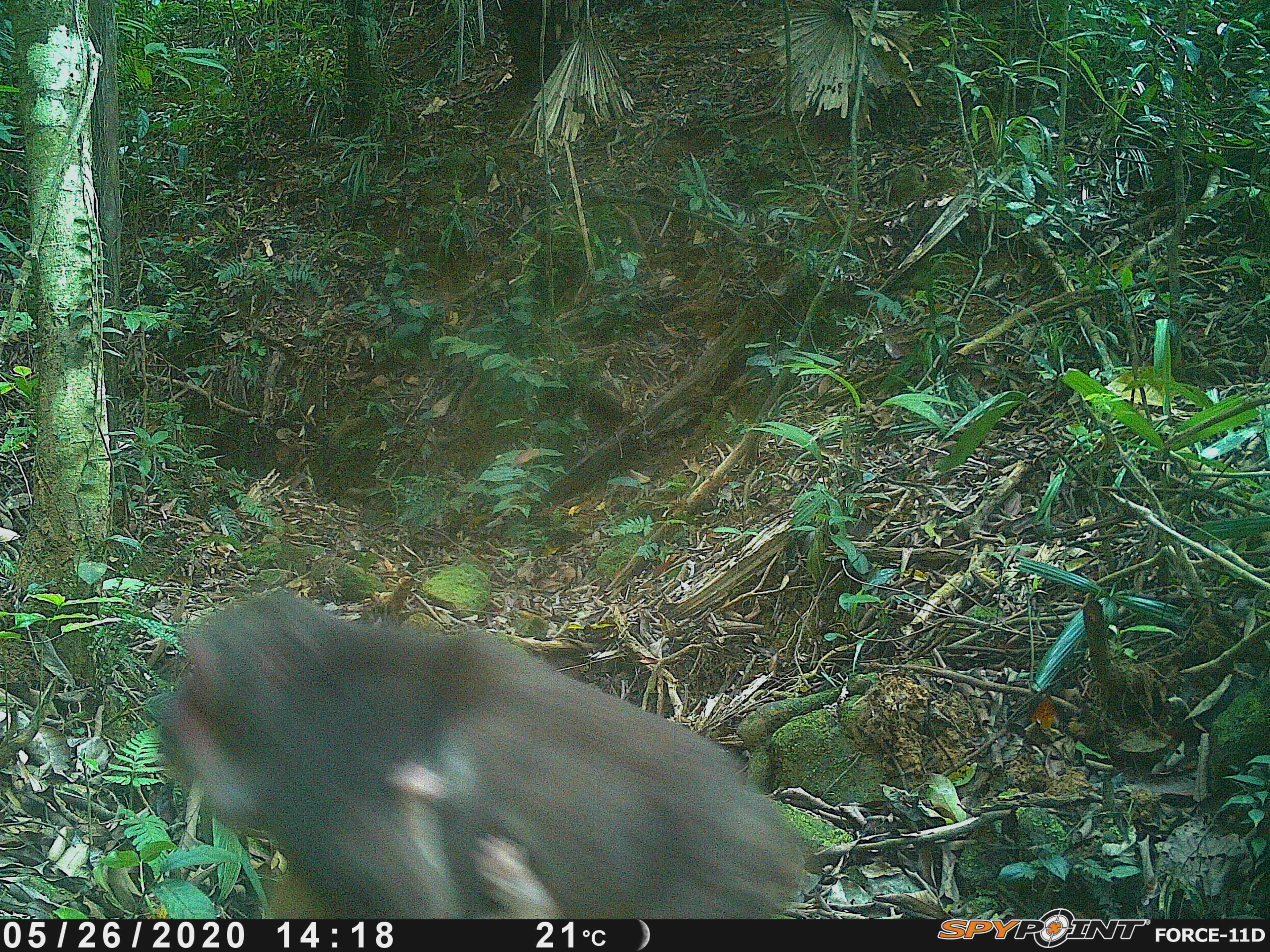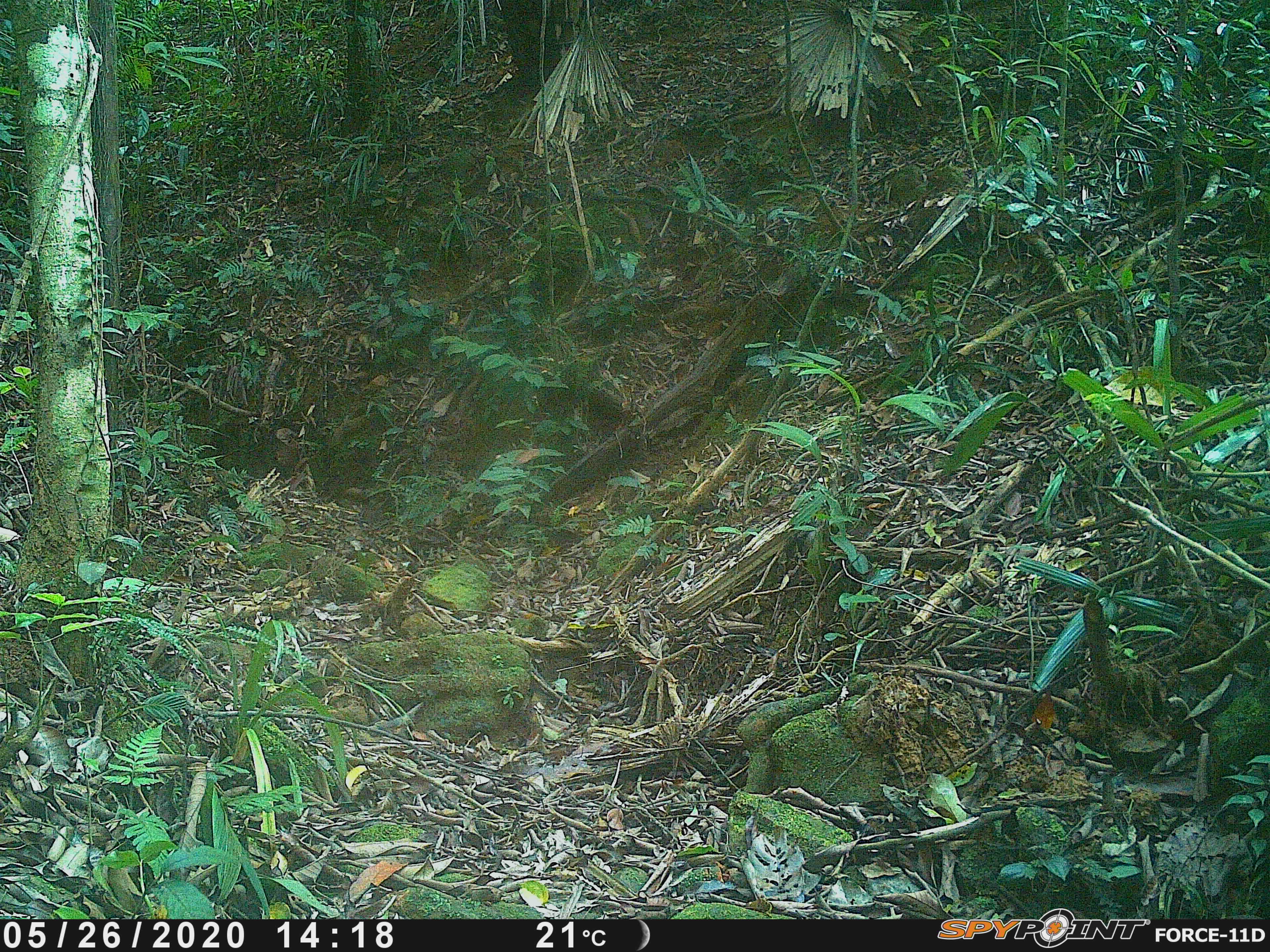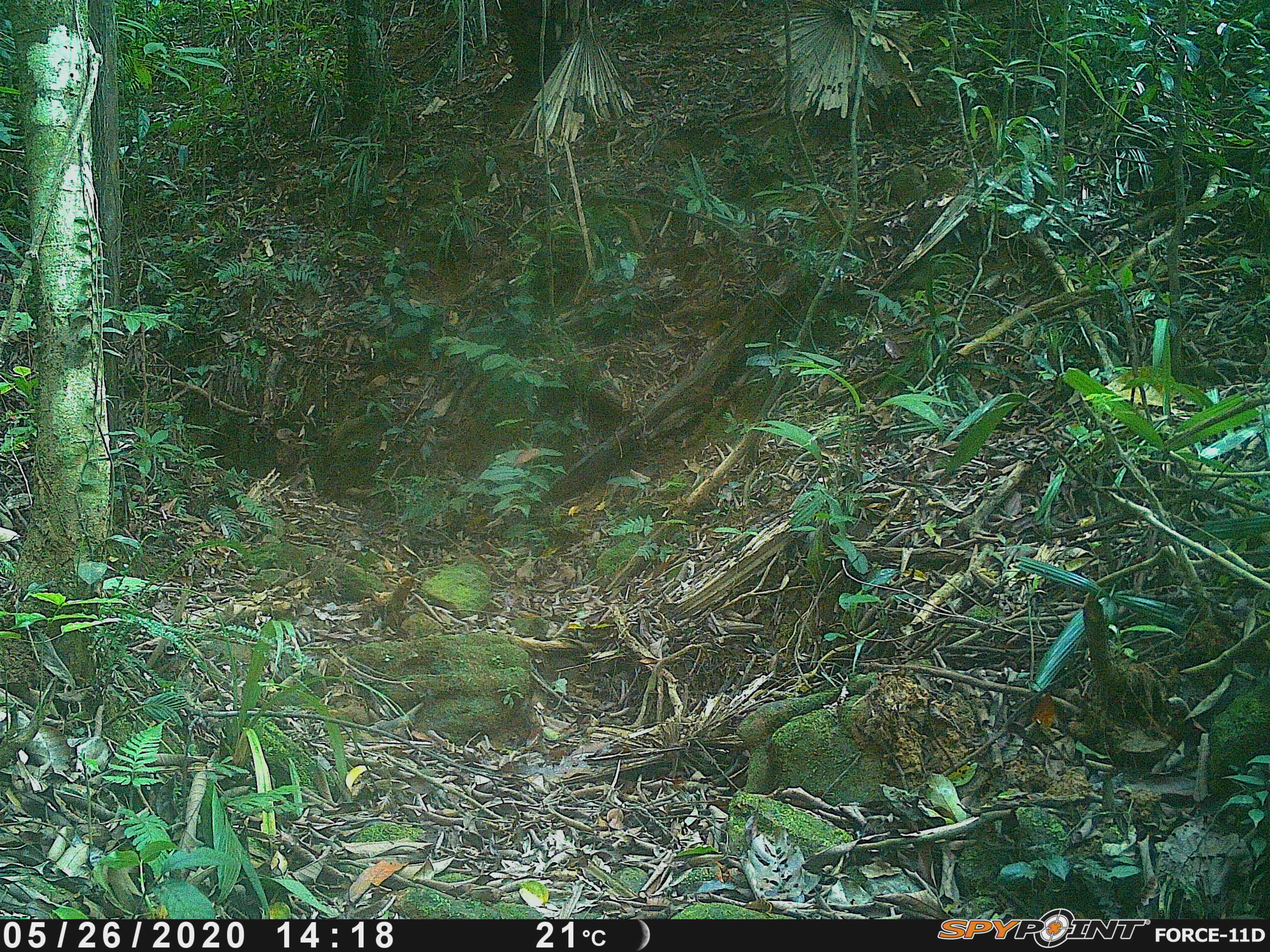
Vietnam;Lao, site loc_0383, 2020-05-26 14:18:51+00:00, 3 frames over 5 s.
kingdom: Animalia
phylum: Chordata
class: Mammalia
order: Primates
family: Cercopithecidae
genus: Macaca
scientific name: Macaca arctoides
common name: stump-tailed macaque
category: stump tailed macaque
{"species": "stump tailed macaque (stump-tailed macaque) (Macaca arctoides)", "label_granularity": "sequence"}